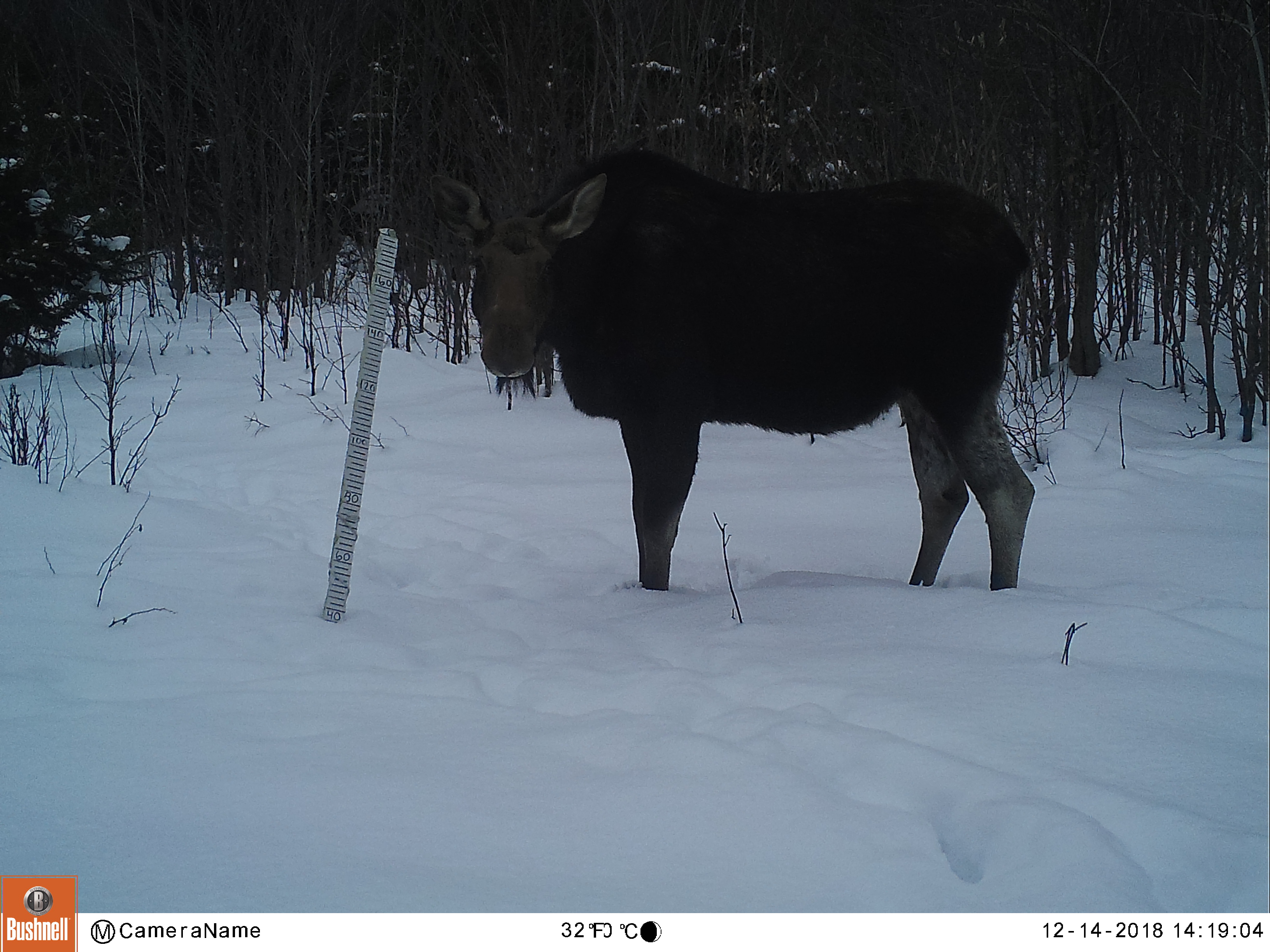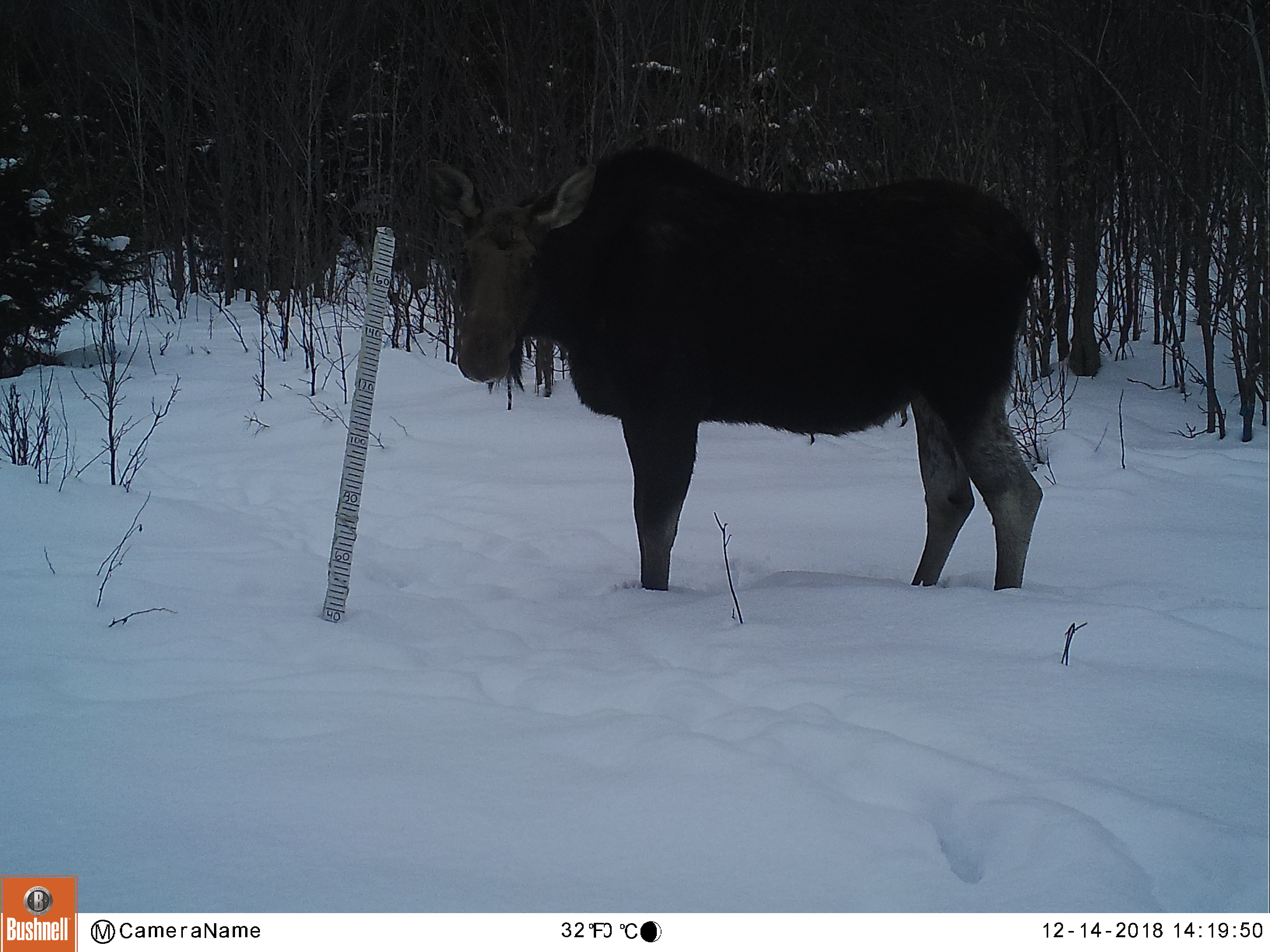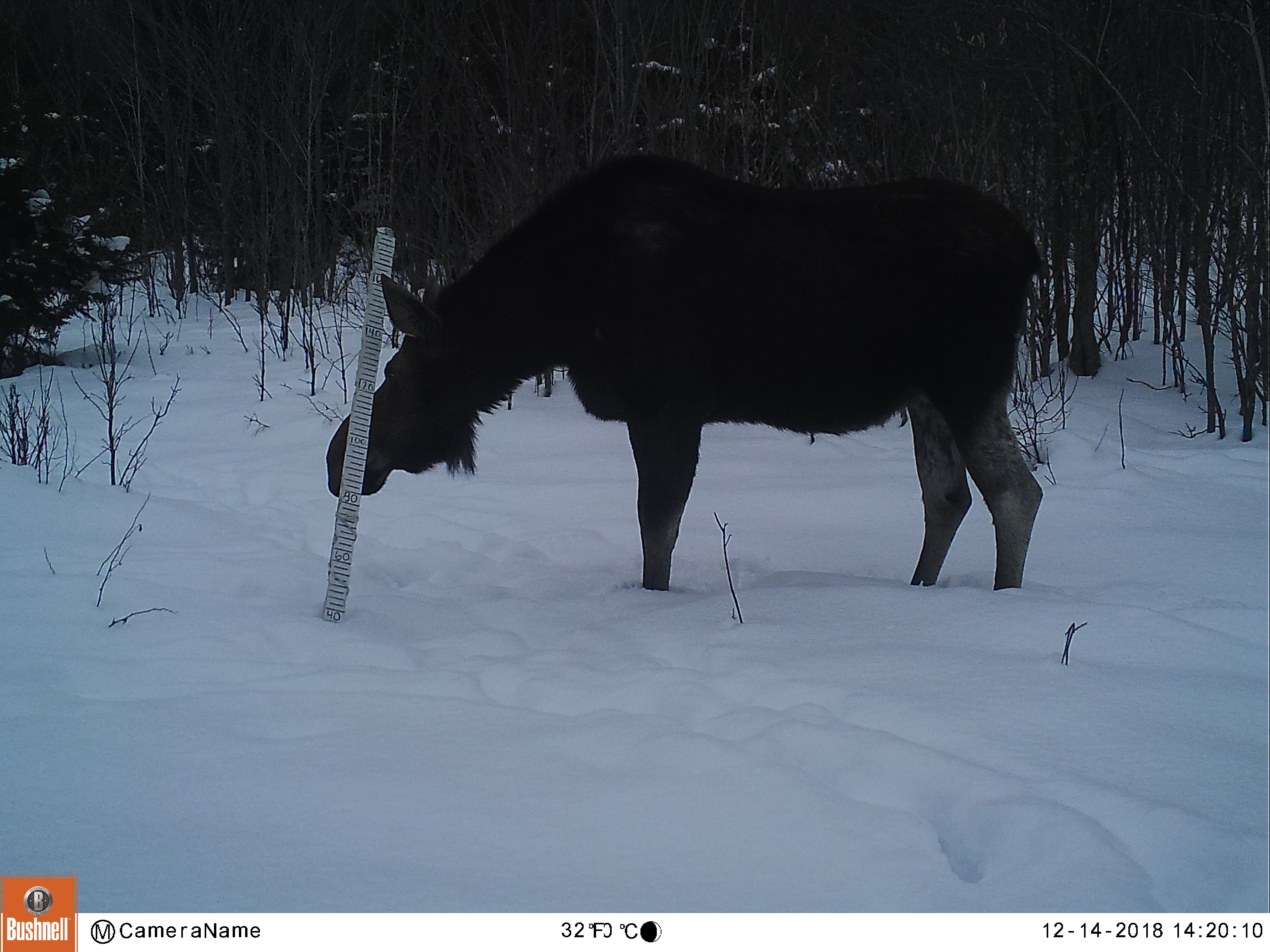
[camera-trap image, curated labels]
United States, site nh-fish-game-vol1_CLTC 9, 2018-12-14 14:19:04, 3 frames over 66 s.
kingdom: Animalia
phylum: Chordata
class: Mammalia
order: Artiodactyla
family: Cervidae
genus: Alces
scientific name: Alces alces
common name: moose